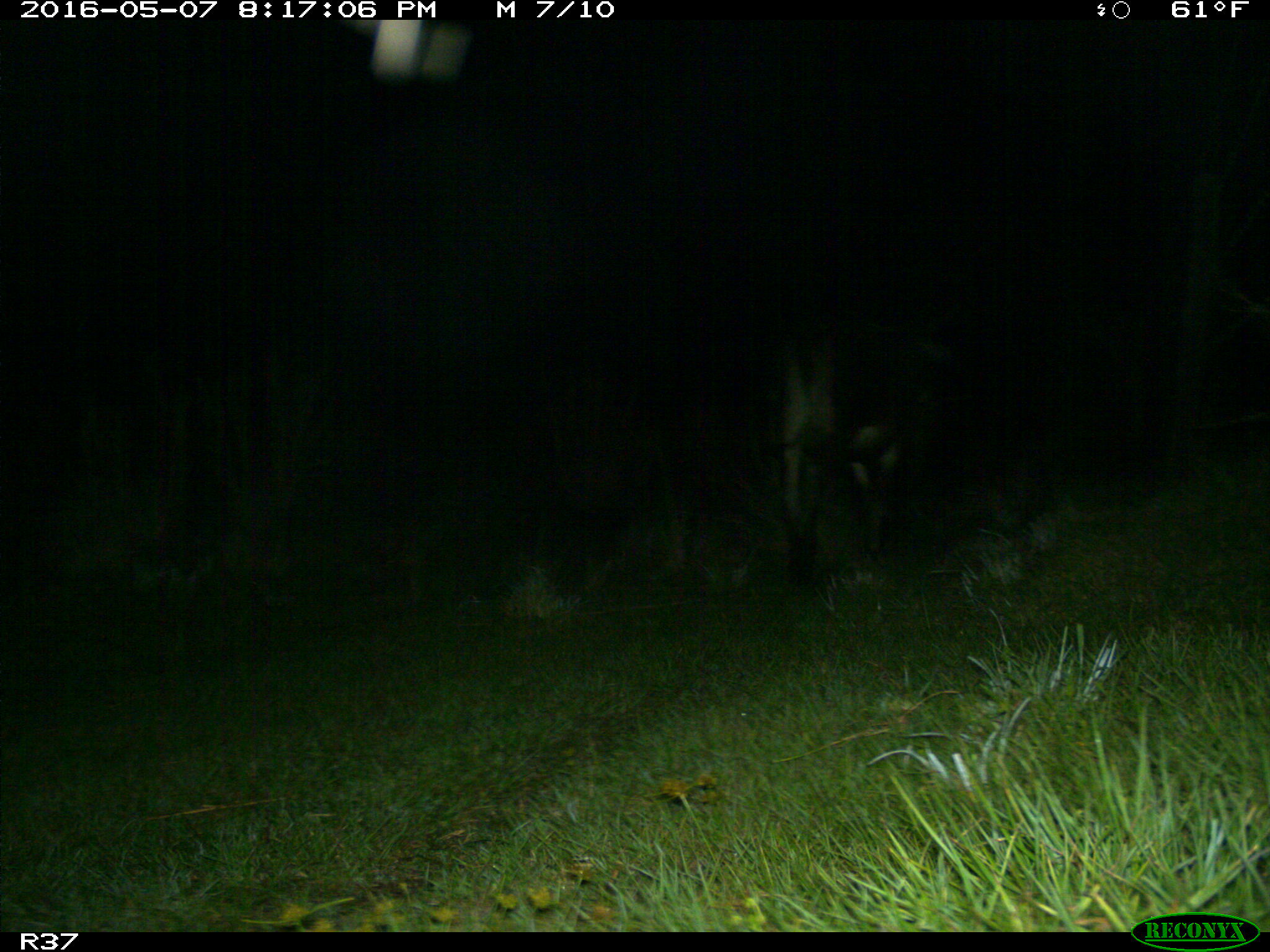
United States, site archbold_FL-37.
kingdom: Animalia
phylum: Chordata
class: Mammalia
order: Artiodactyla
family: Bovidae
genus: Bos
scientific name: Bos taurus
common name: domestic cow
Bos taurus (domestic cow).